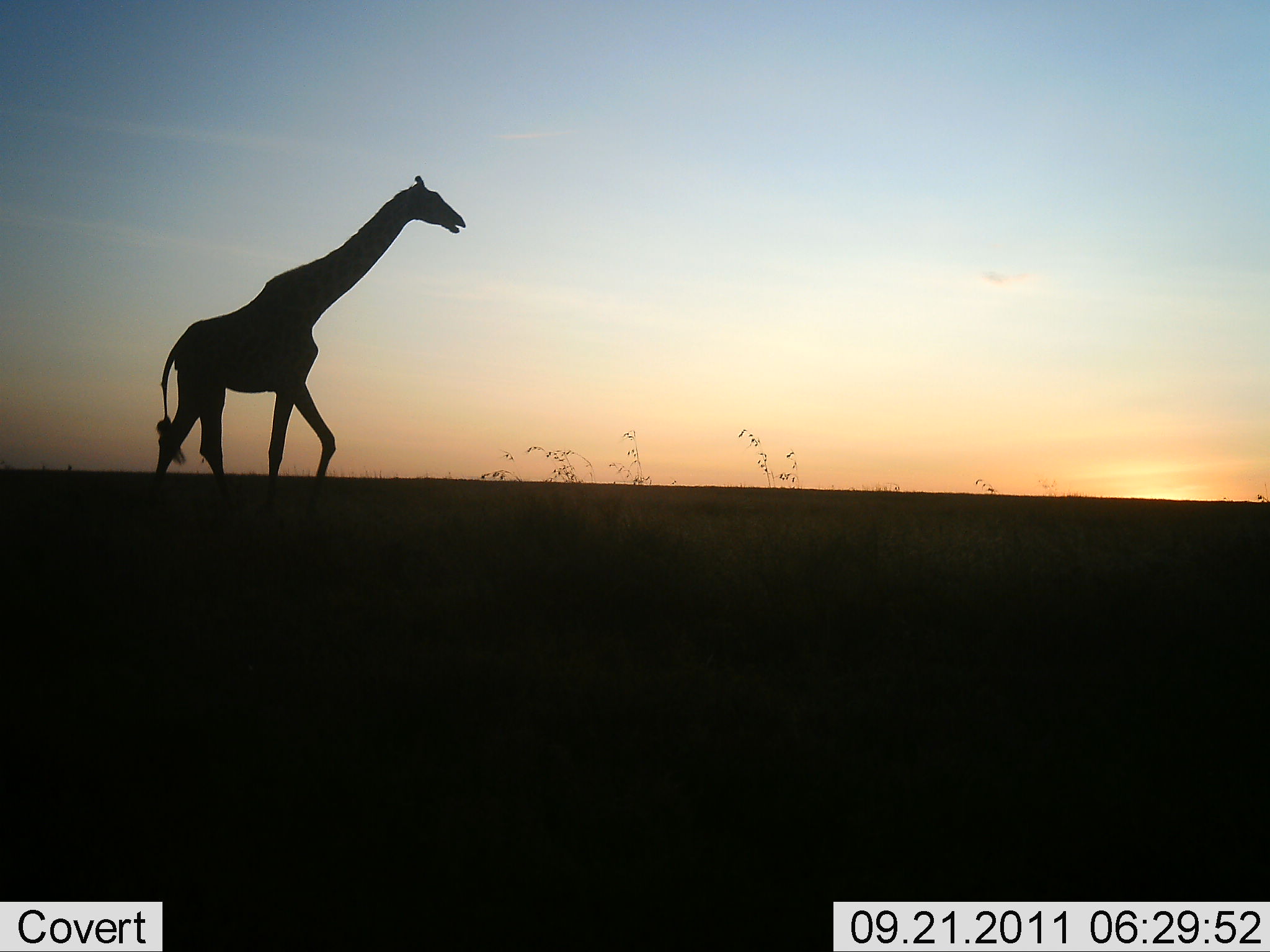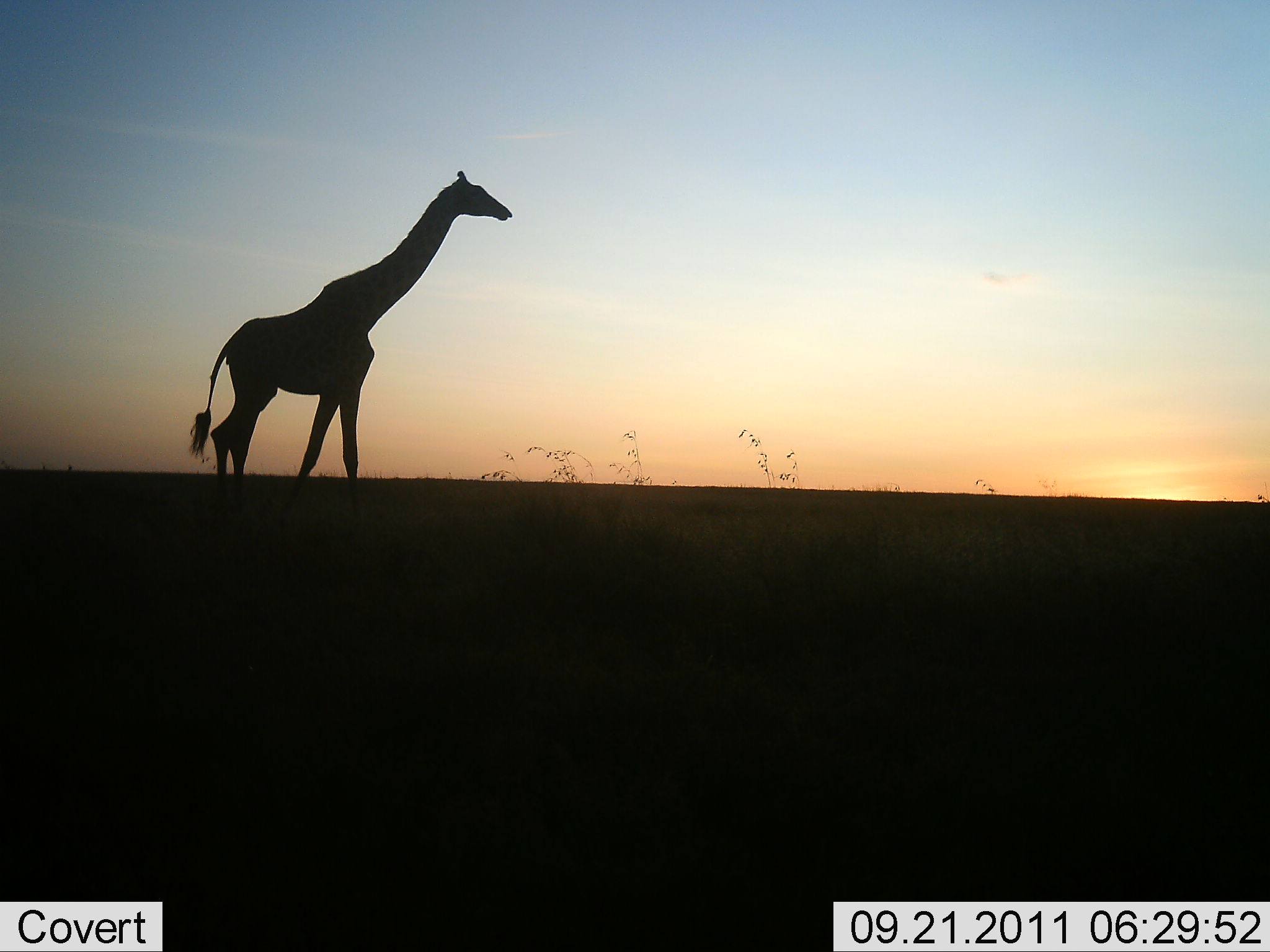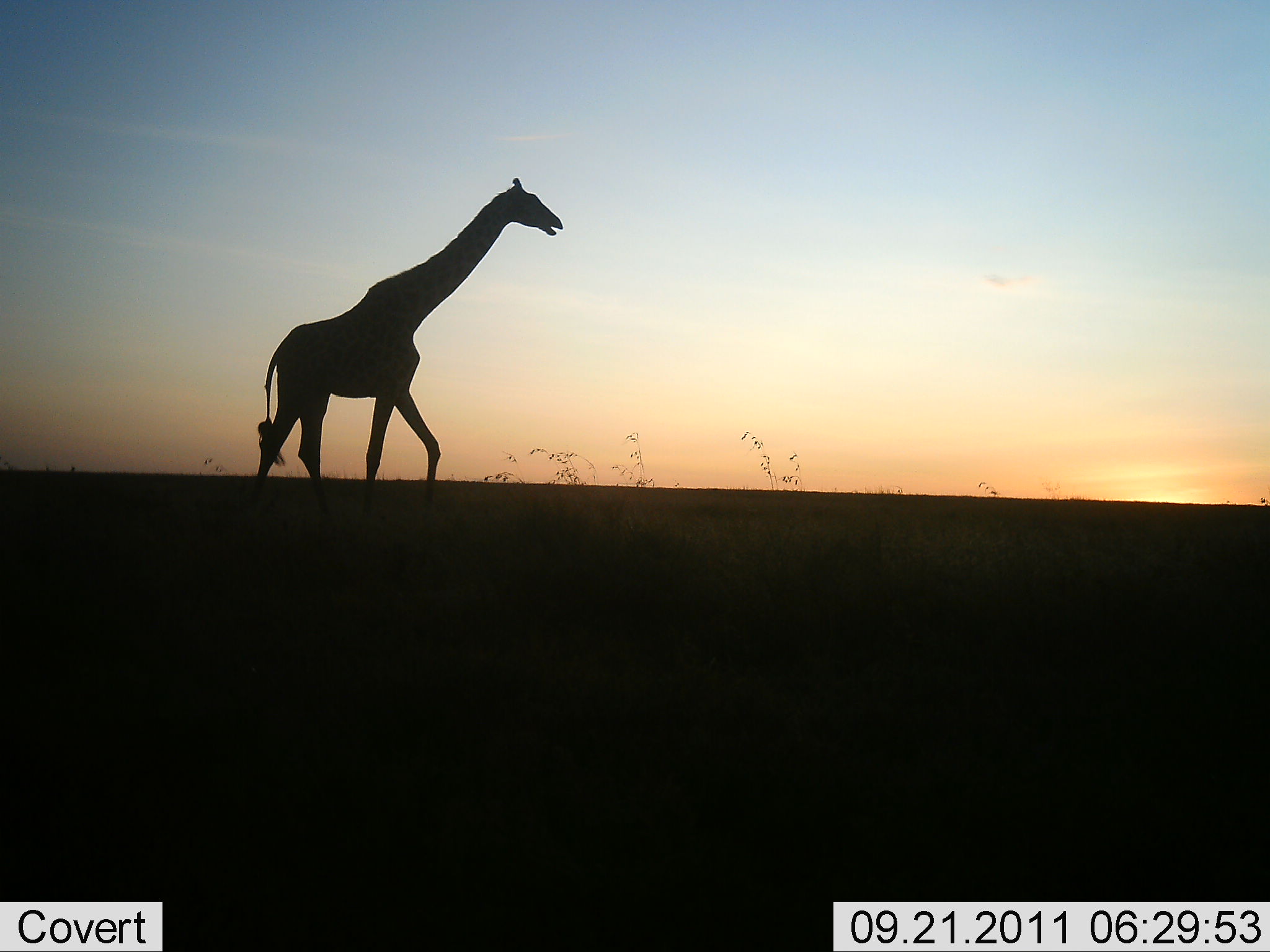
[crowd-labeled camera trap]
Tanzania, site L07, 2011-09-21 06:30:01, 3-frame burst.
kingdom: Animalia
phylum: Chordata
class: Mammalia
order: Artiodactyla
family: Giraffidae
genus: Giraffa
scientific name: Giraffa camelopardalis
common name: giraffe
Giraffe (Giraffa camelopardalis), count 1. Behavior (volunteer vote fractions): standing 7%, resting 0%, moving 100%, interacting 0%. Young present (vote fraction): 0%. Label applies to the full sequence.